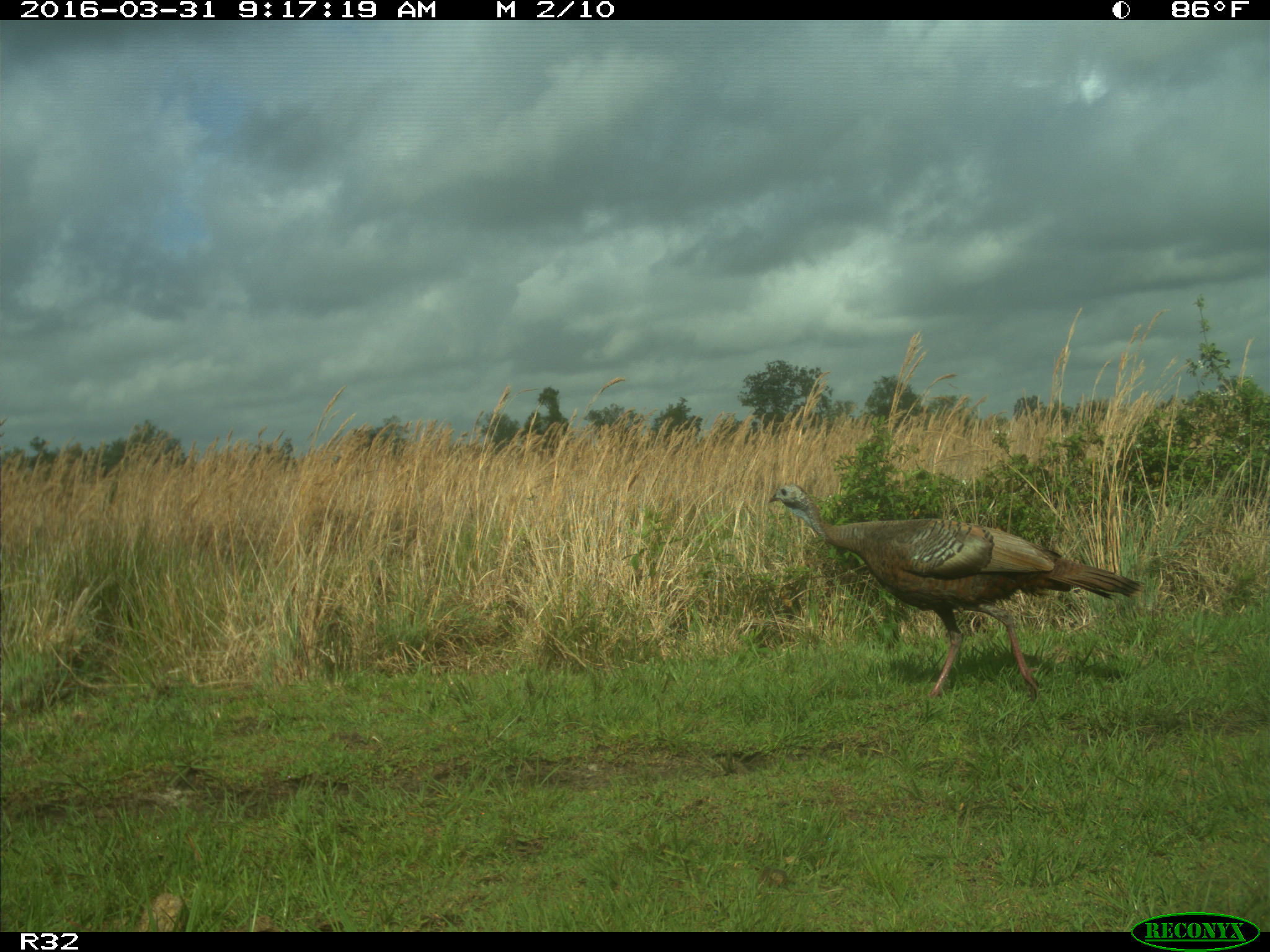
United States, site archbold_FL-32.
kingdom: Animalia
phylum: Chordata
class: Aves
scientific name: Aves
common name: birds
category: unidentified bird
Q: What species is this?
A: Unidentified bird (birds) (Aves).